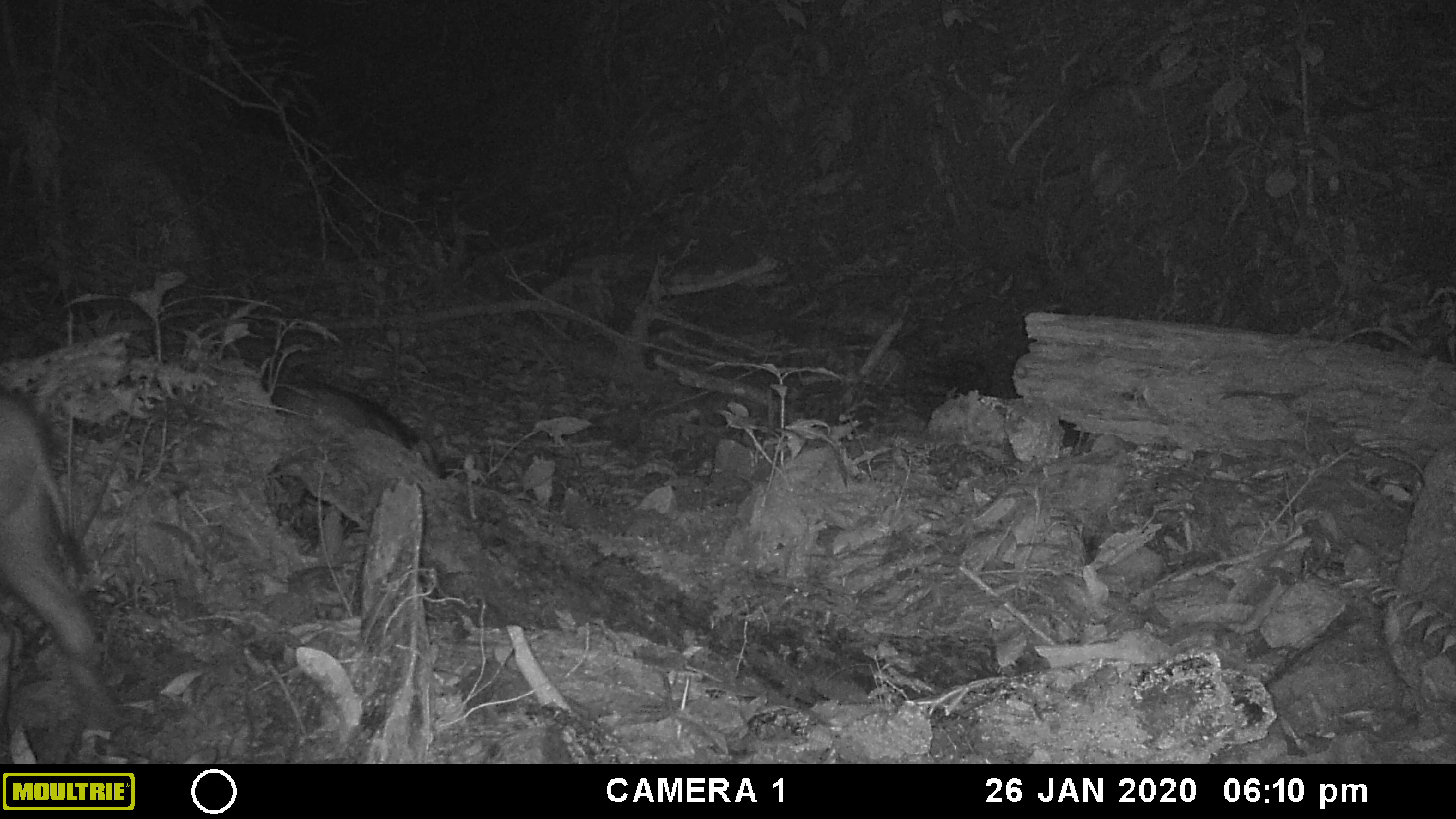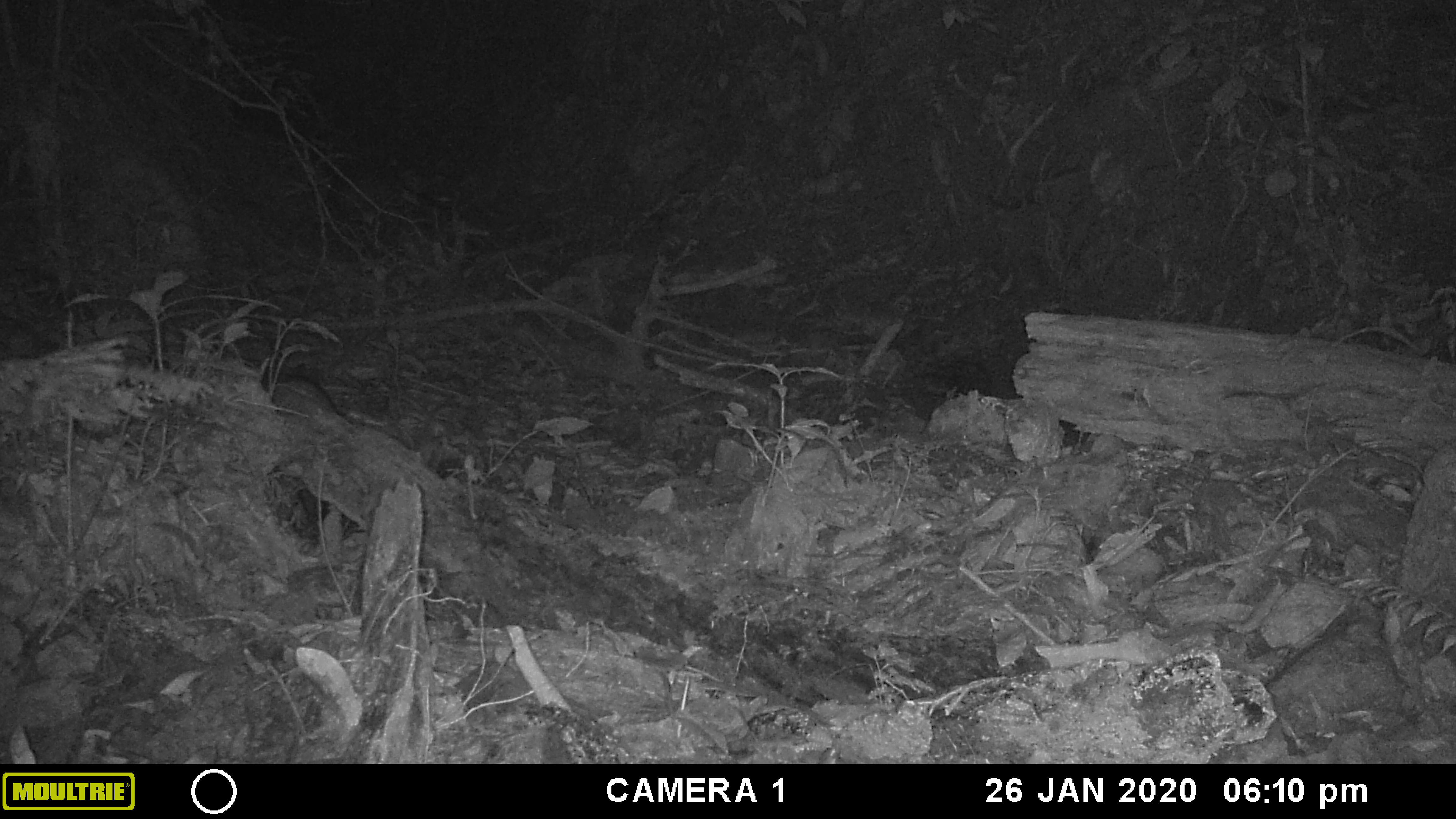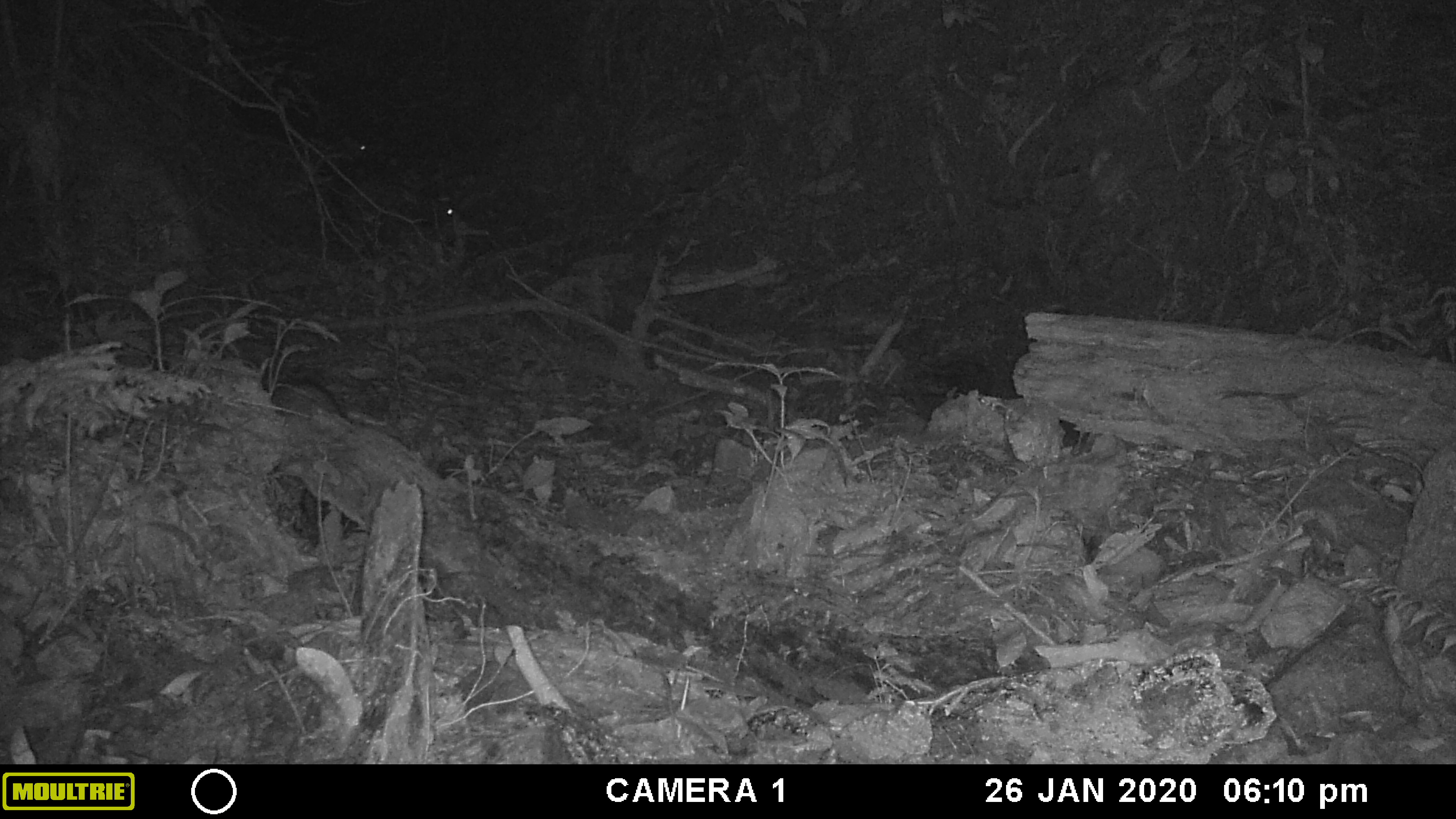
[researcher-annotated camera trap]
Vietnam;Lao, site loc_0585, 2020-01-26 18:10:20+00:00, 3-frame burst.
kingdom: Animalia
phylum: Chordata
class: Mammalia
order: Artiodactyla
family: Suidae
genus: Sus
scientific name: Sus scrofa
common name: eurasian wild pig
Eurasian wild pig (Sus scrofa). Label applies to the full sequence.